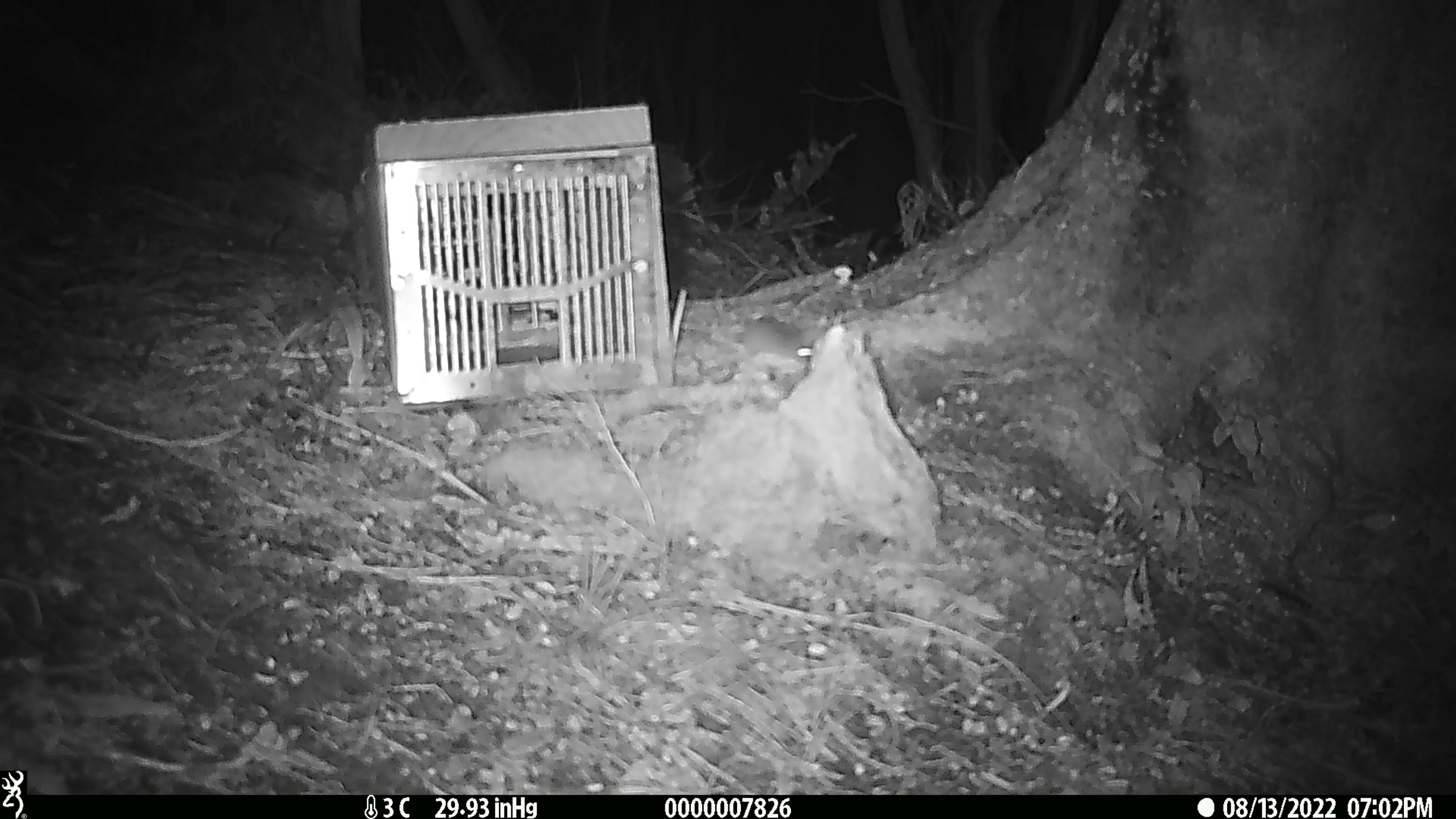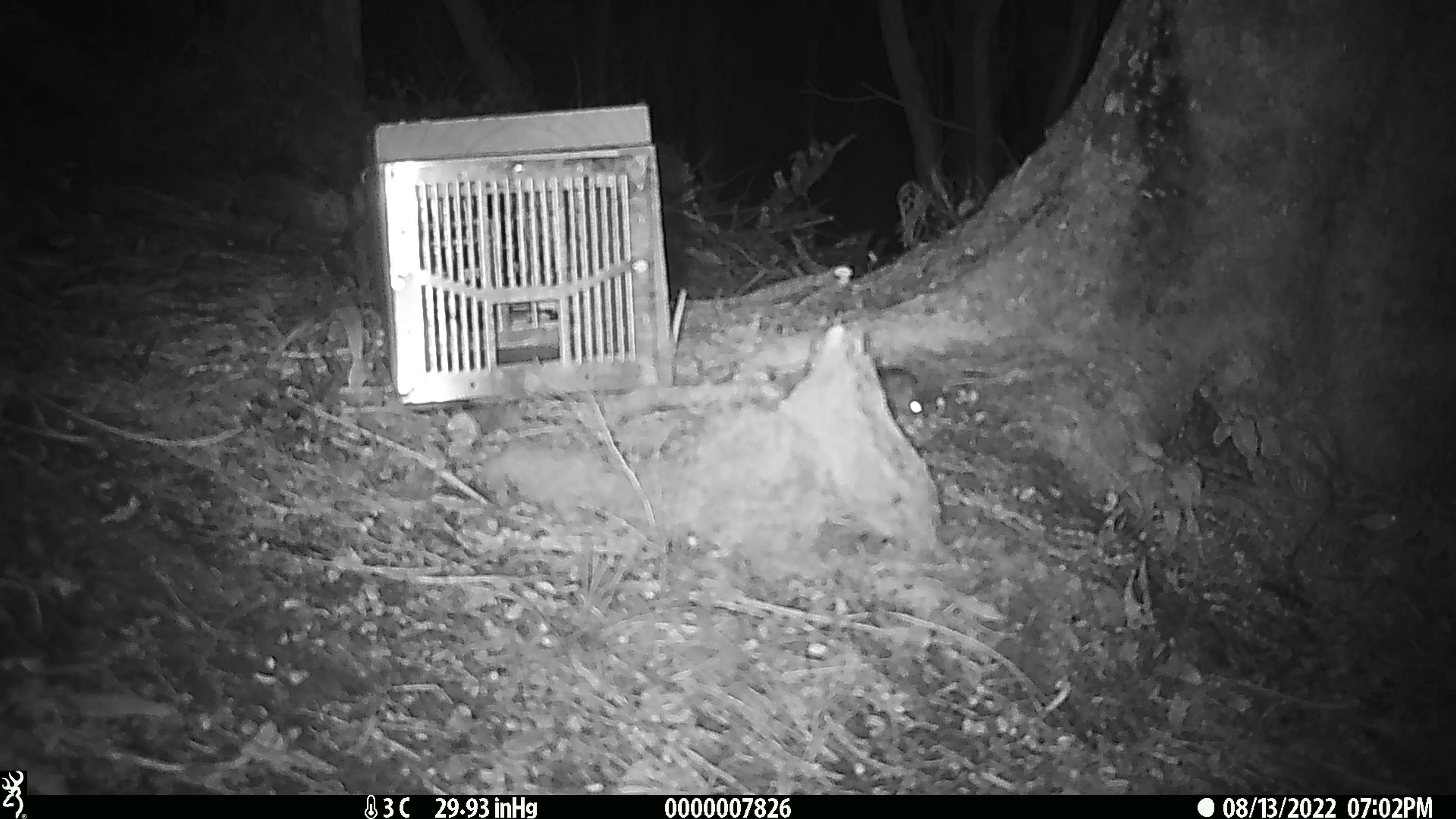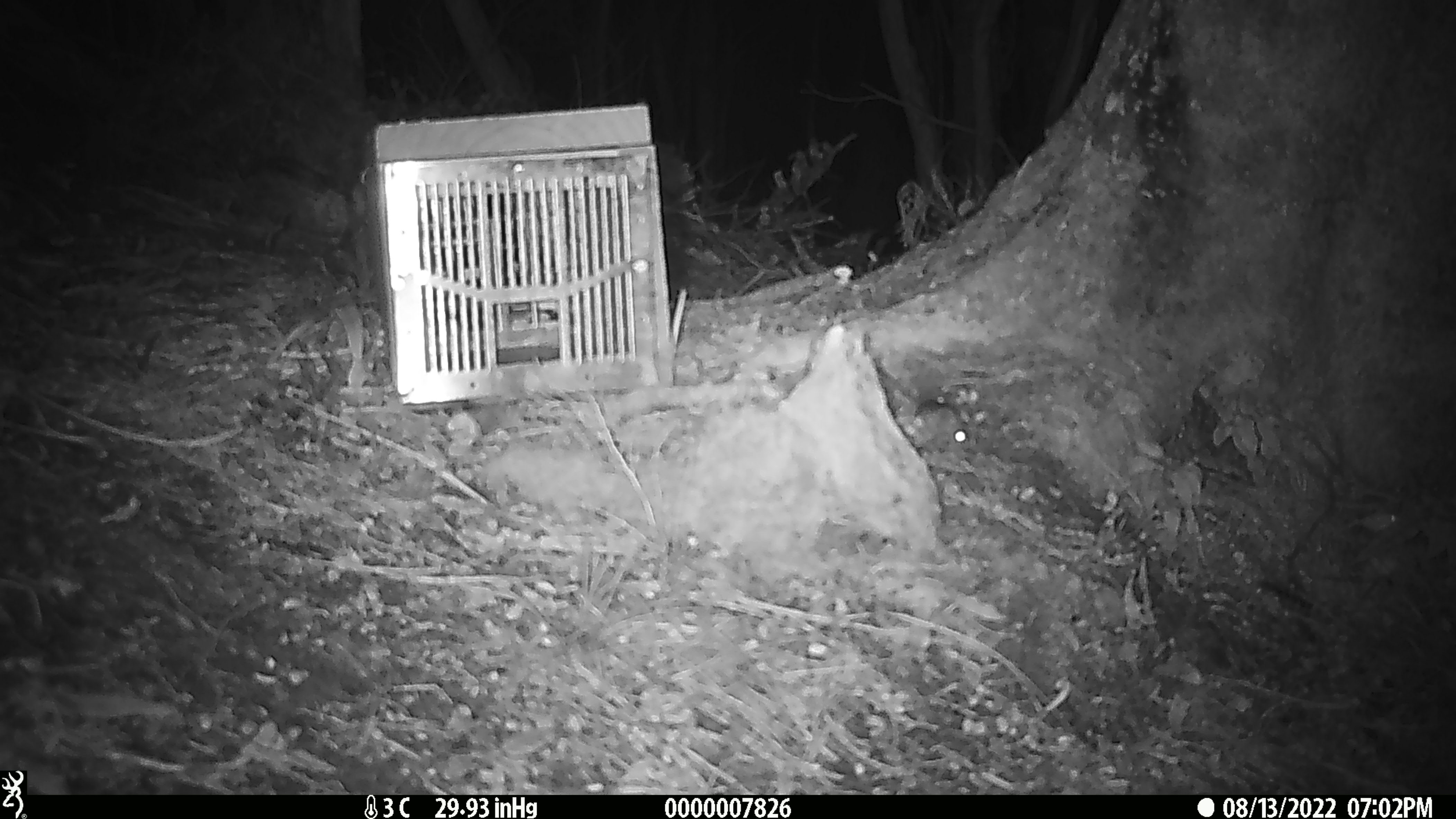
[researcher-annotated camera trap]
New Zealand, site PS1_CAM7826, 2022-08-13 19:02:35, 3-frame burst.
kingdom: Animalia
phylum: Chordata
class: Mammalia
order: Rodentia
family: Muridae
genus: Mus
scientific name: Mus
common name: mouse